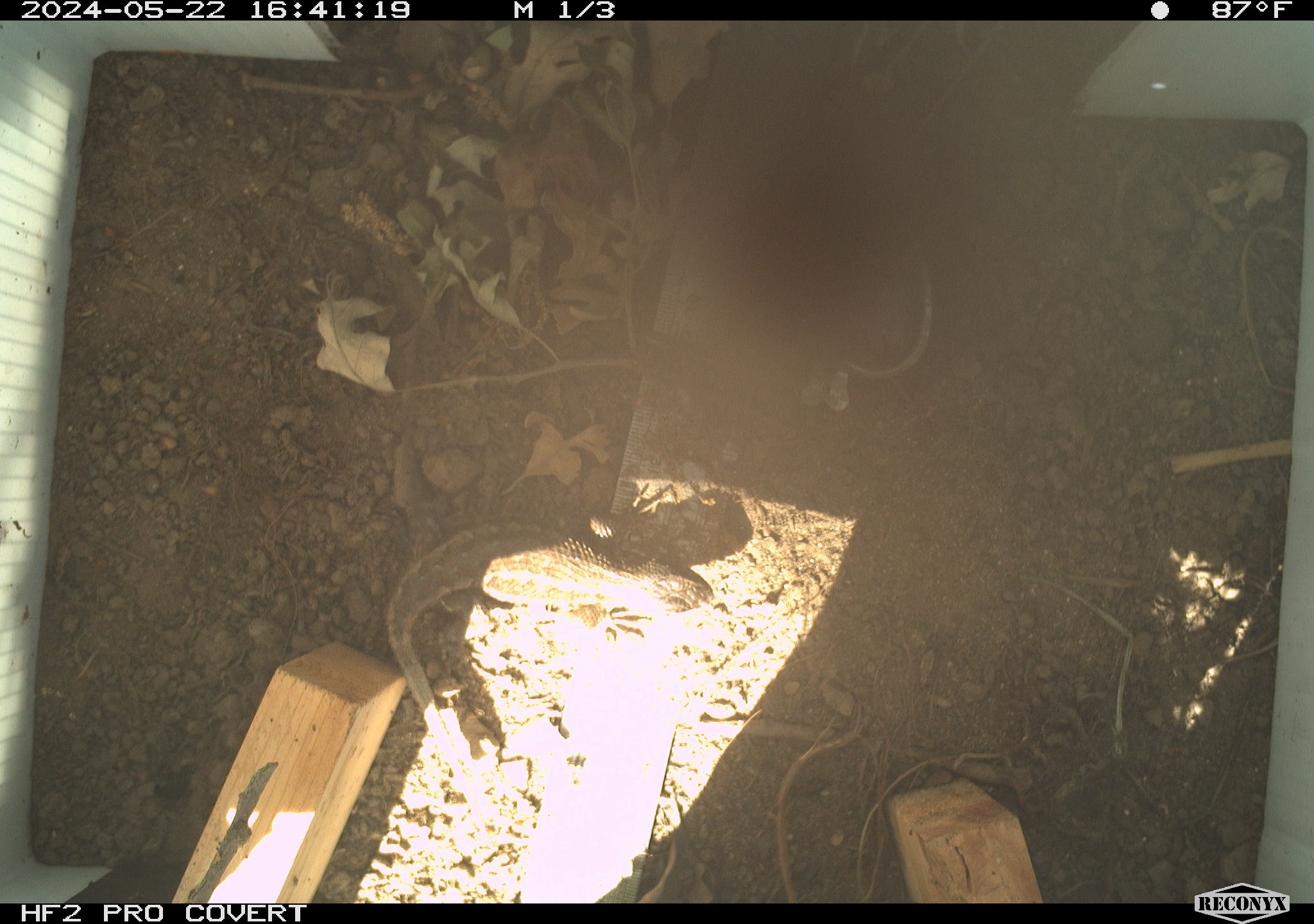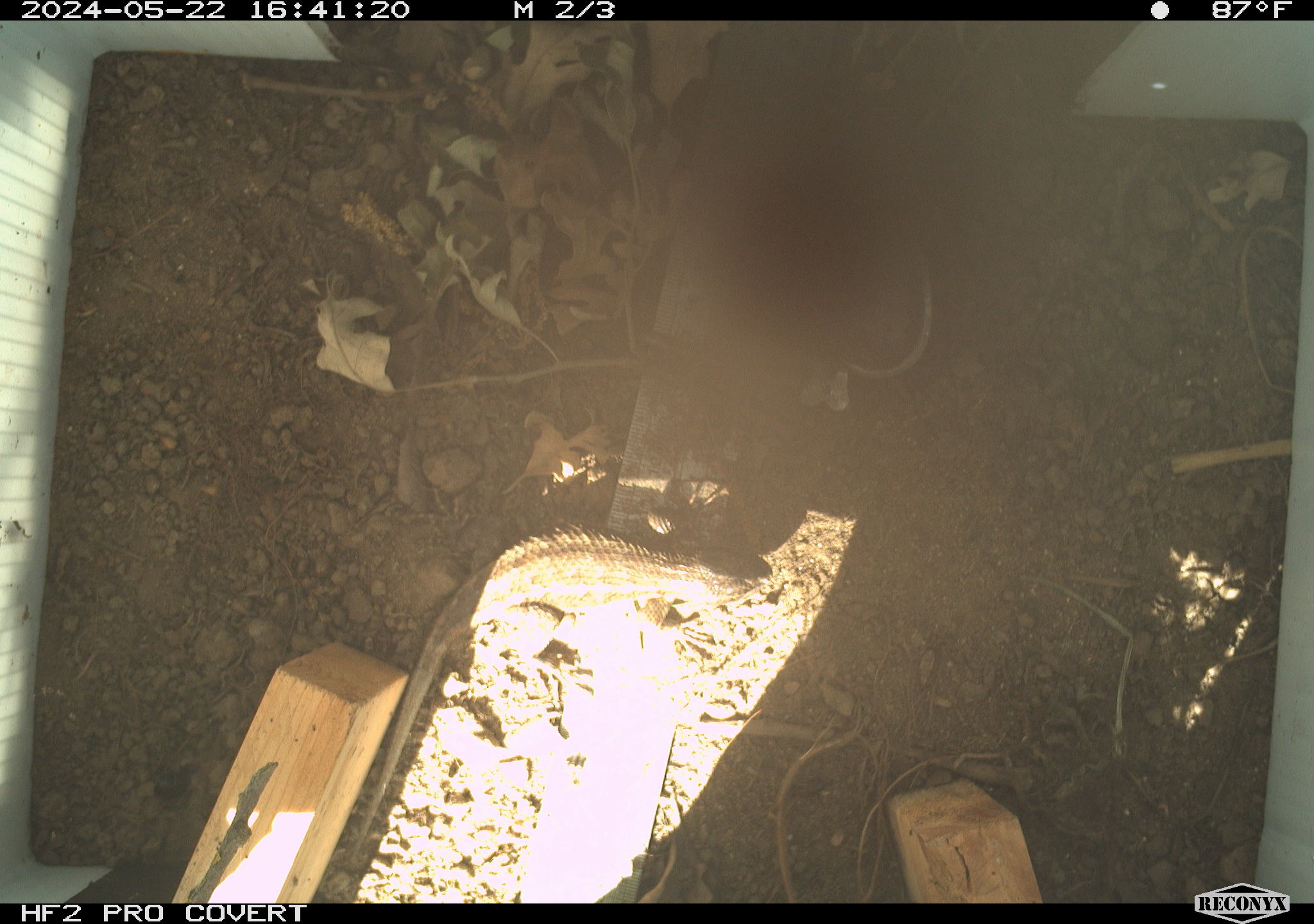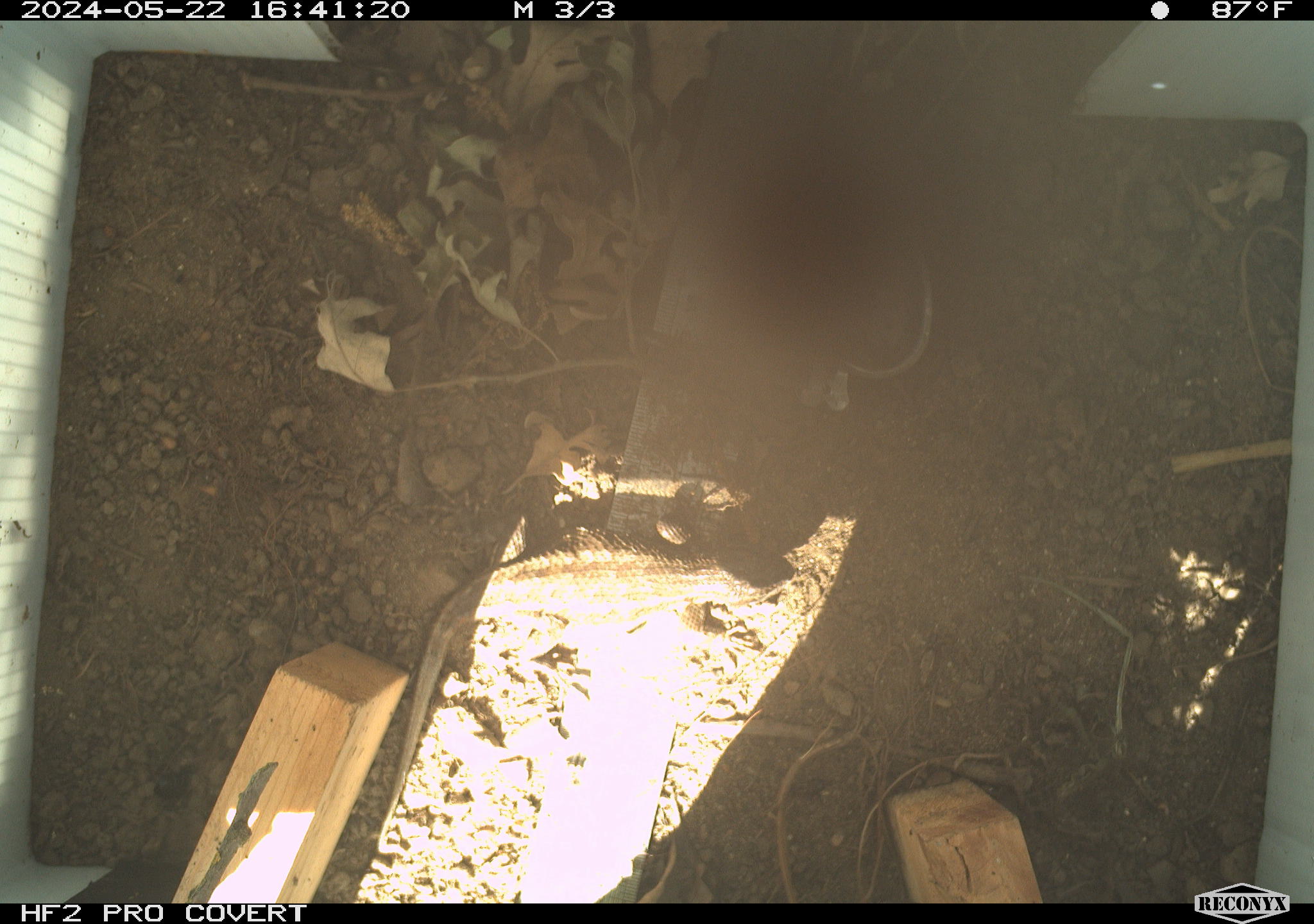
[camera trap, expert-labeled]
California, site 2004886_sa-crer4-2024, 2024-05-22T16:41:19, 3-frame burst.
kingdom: Animalia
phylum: Chordata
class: Reptilia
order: Squamata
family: Phrynosomatidae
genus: Sceloporus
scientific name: Sceloporus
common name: spiny lizards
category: sceloporus species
Sceloporus species (spiny lizards) (Sceloporus).